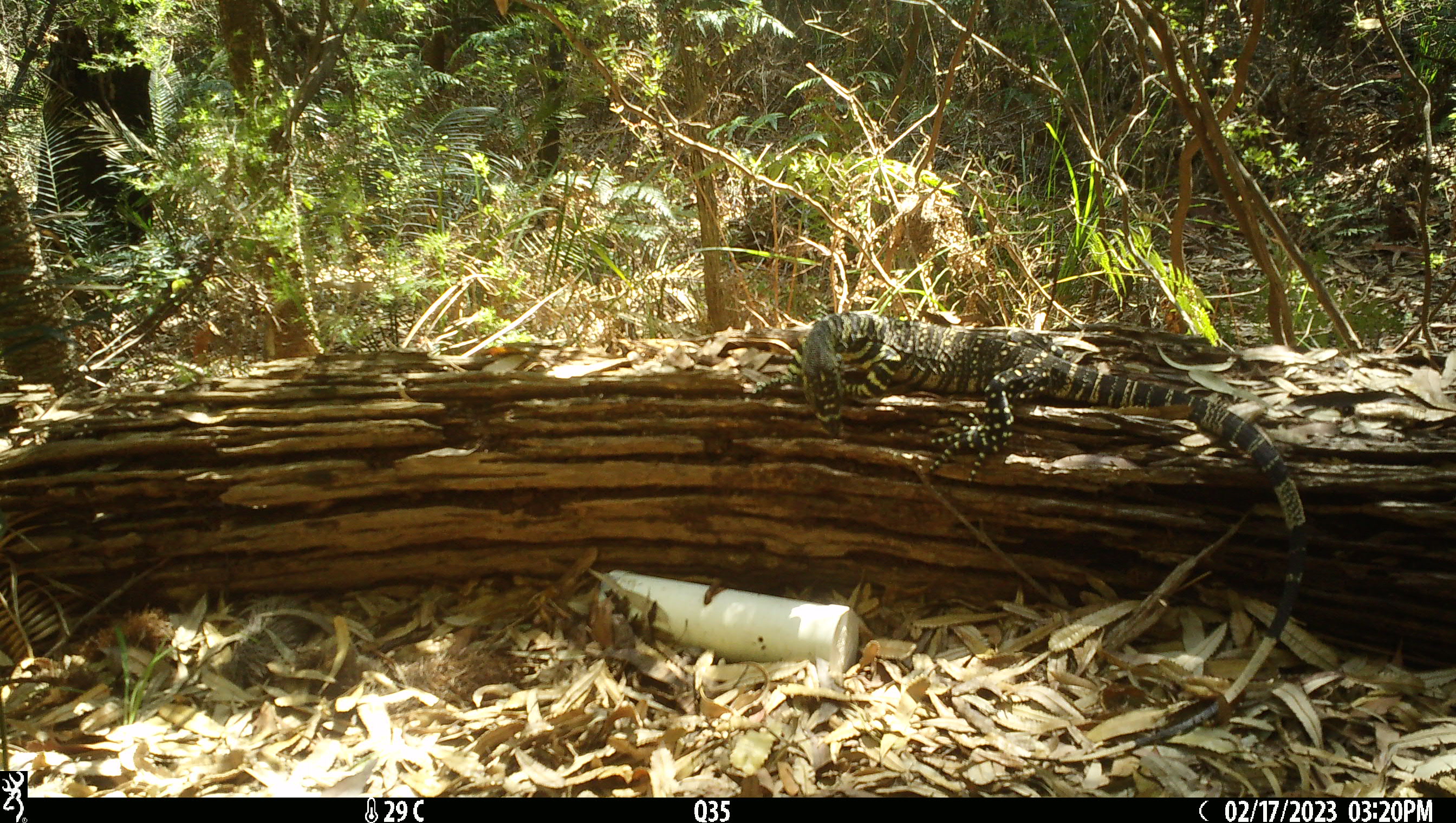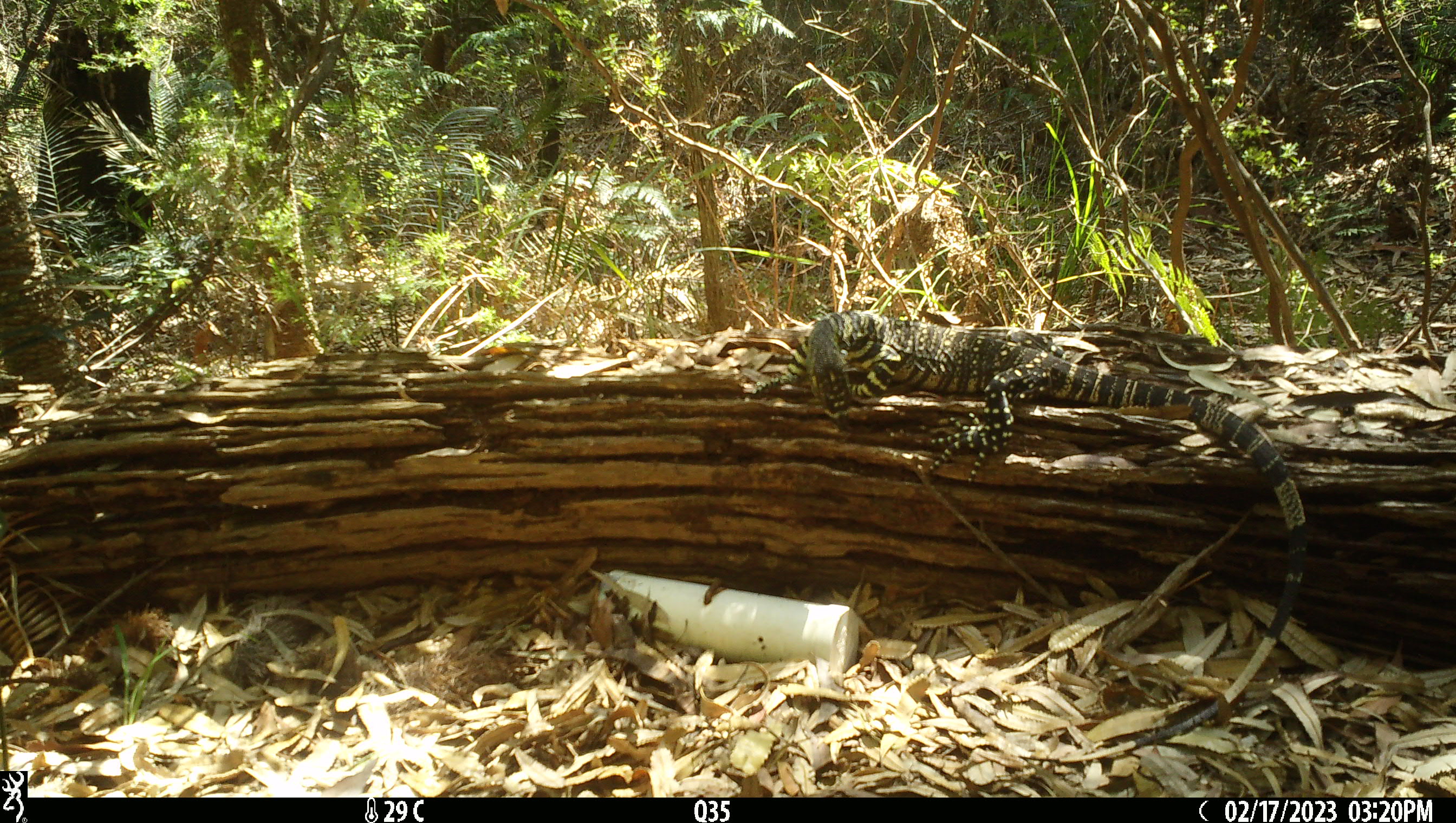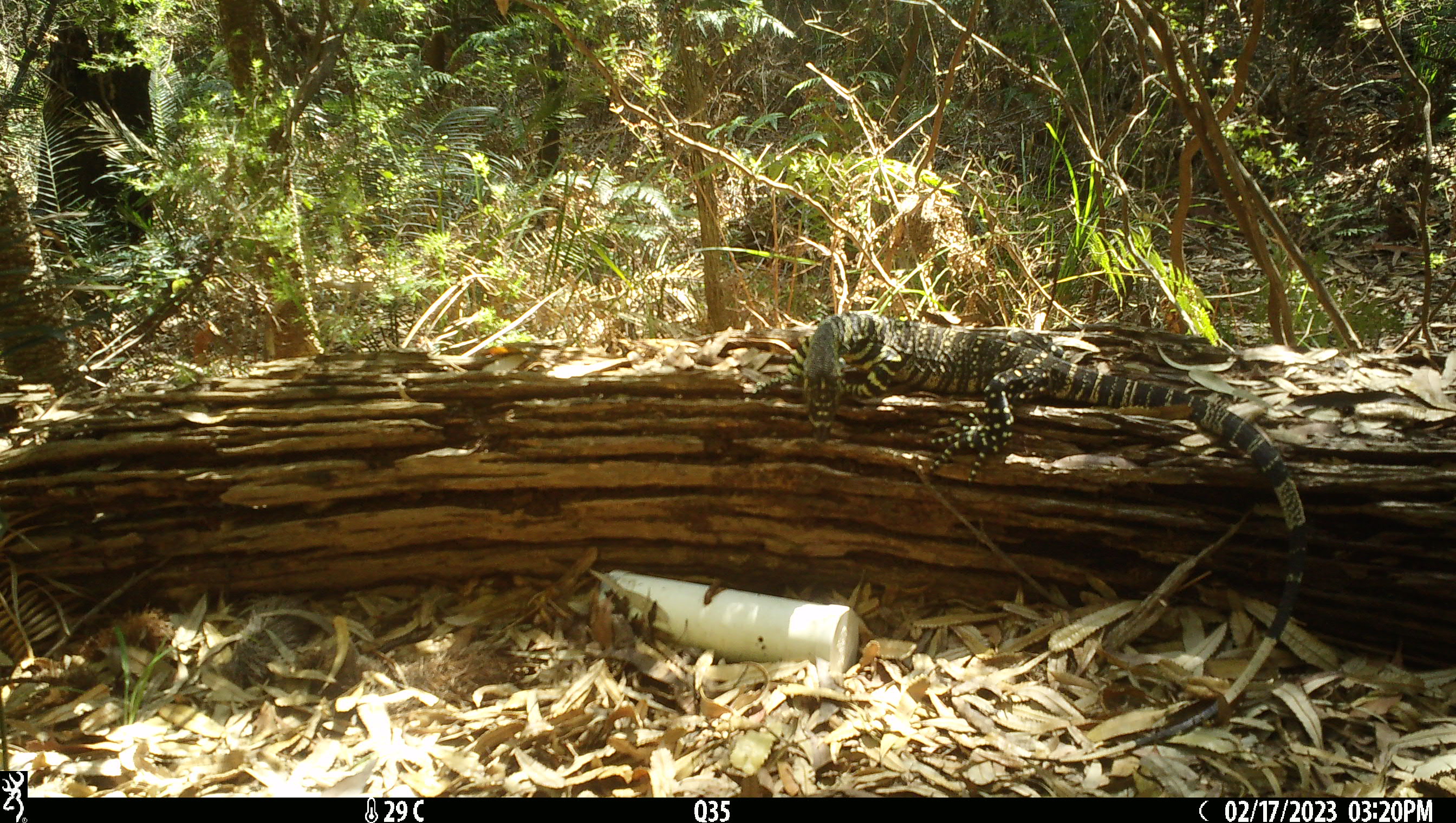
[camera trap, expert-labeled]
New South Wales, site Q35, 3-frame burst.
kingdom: Animalia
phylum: Chordata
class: Reptilia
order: Squamata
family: Varanidae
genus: Varanus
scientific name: Varanus varius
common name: lace monitor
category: goanna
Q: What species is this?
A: Goanna (lace monitor) (Varanus varius).